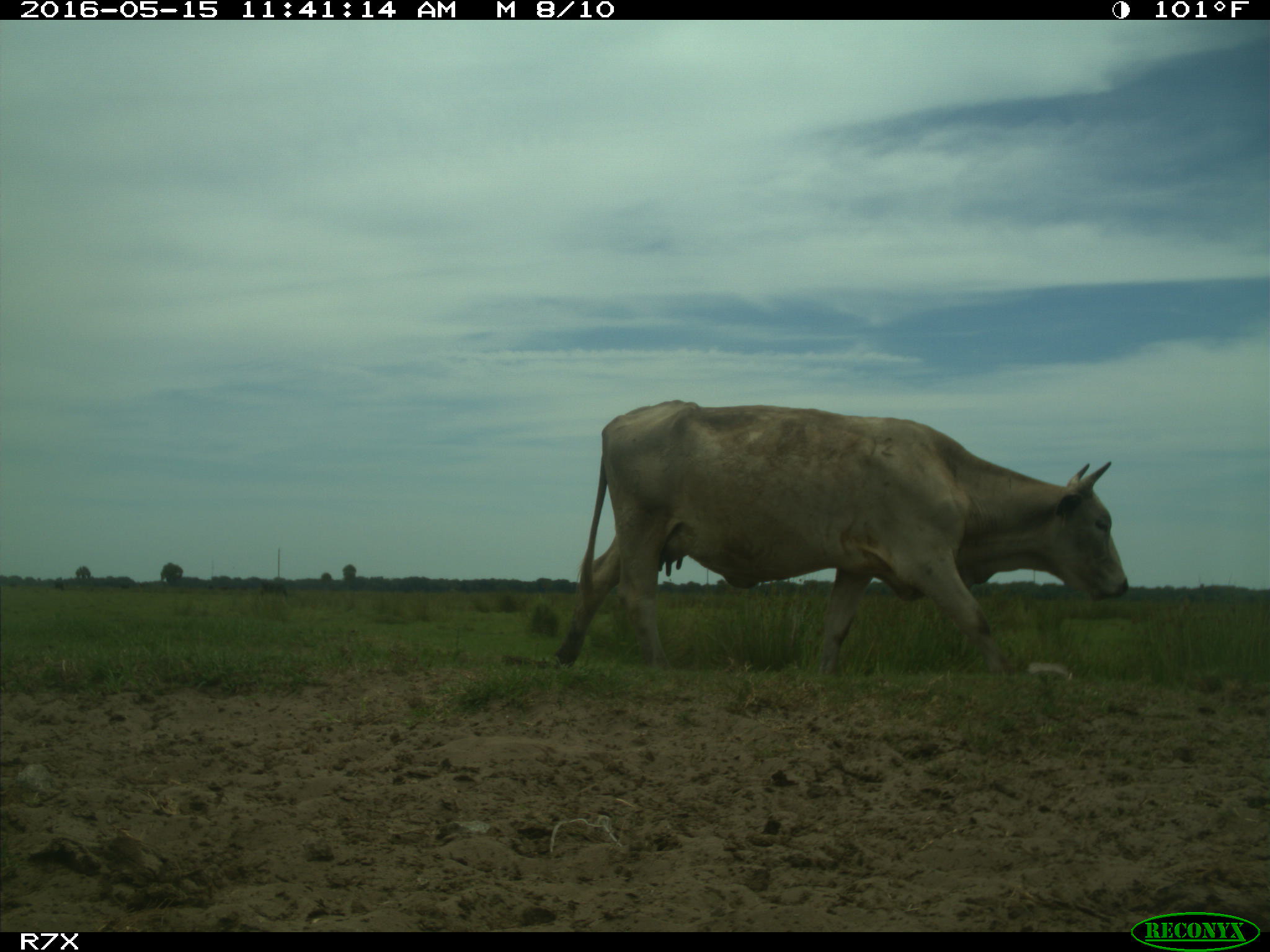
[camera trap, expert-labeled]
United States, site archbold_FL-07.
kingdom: Animalia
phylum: Chordata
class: Mammalia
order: Artiodactyla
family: Bovidae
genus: Bos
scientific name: Bos taurus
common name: domestic cow